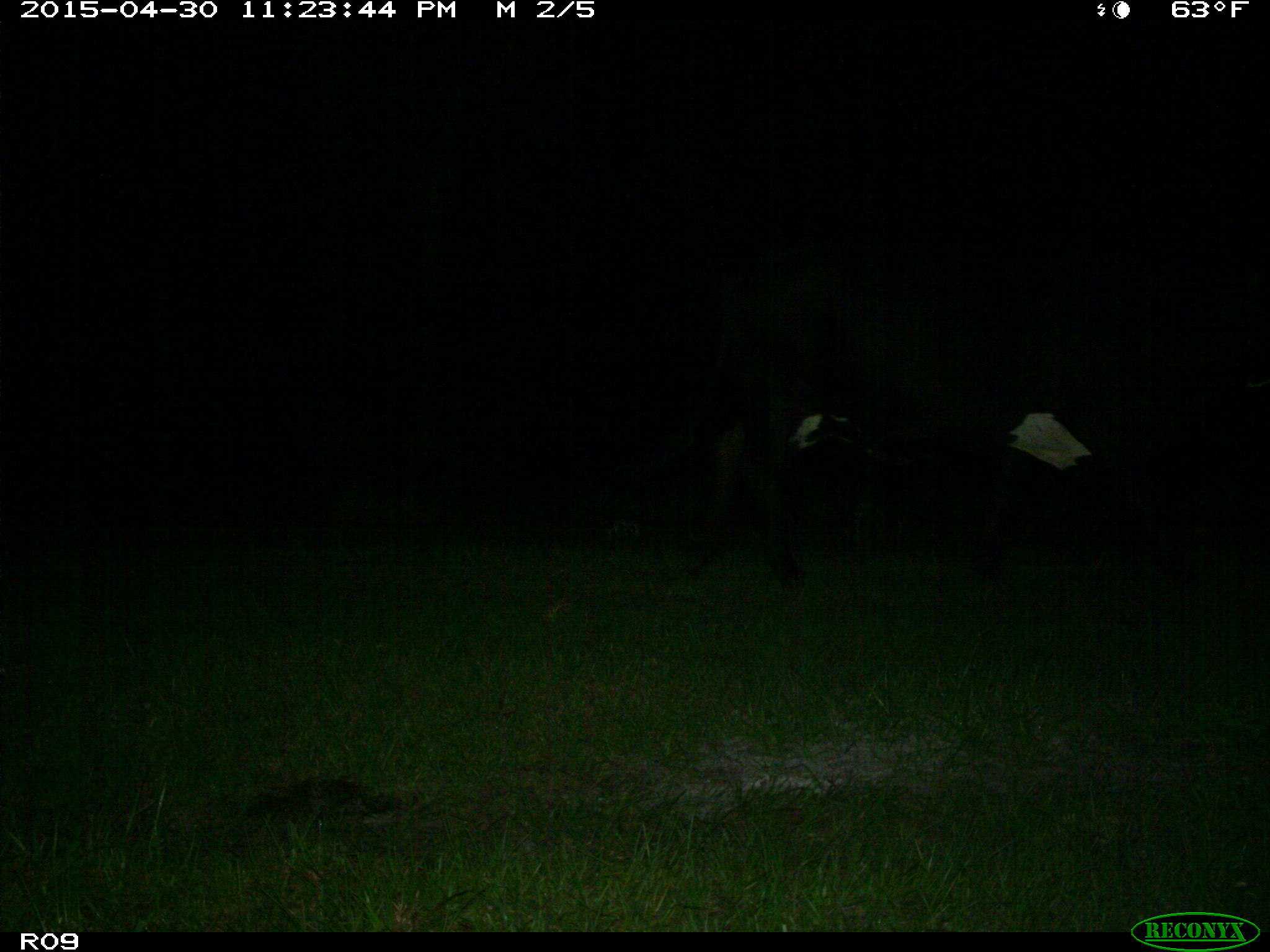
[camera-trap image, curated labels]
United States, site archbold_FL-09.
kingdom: Animalia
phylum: Chordata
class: Mammalia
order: Artiodactyla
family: Bovidae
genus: Bos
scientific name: Bos taurus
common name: domestic cow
Bos taurus (domestic cow).